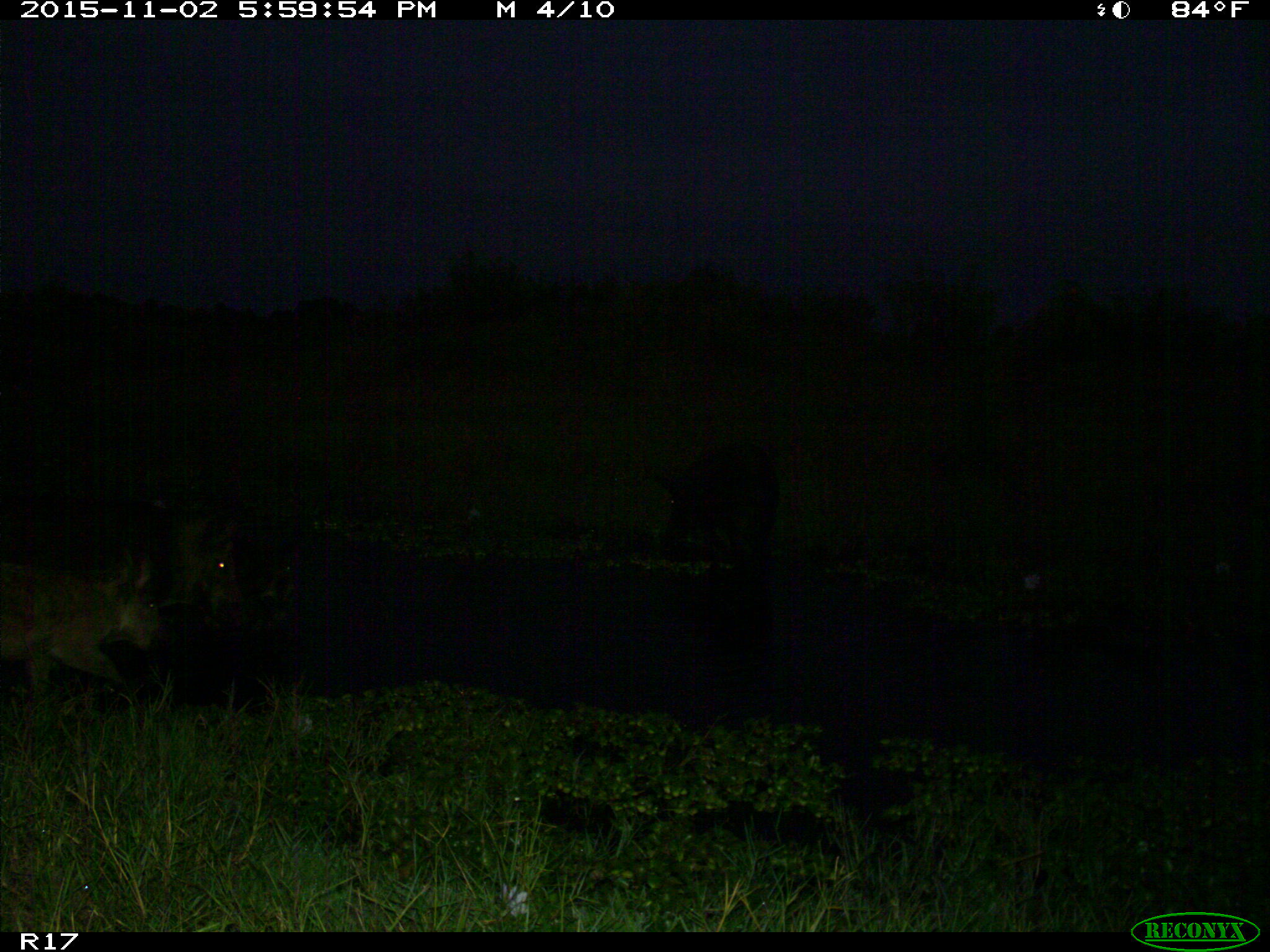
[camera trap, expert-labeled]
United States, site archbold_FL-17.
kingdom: Animalia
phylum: Chordata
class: Mammalia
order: Artiodactyla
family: Suidae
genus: Sus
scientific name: Sus scrofa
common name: wild boar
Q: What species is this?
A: Sus scrofa (wild boar).